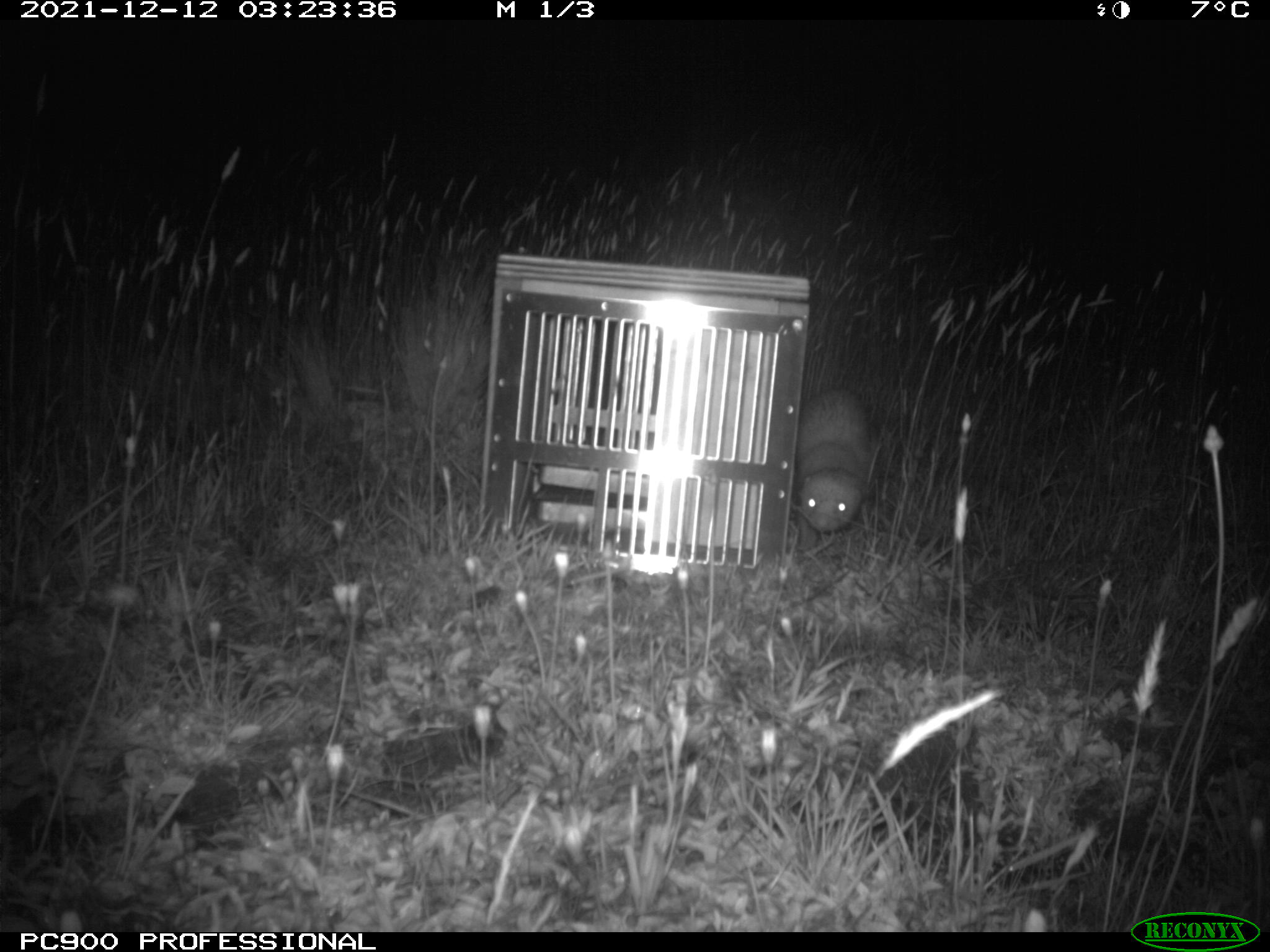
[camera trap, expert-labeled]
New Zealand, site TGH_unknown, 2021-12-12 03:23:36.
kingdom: Animalia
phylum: Chordata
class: Mammalia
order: Carnivora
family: Mustelidae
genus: Mustela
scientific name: Mustela furo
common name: ferret